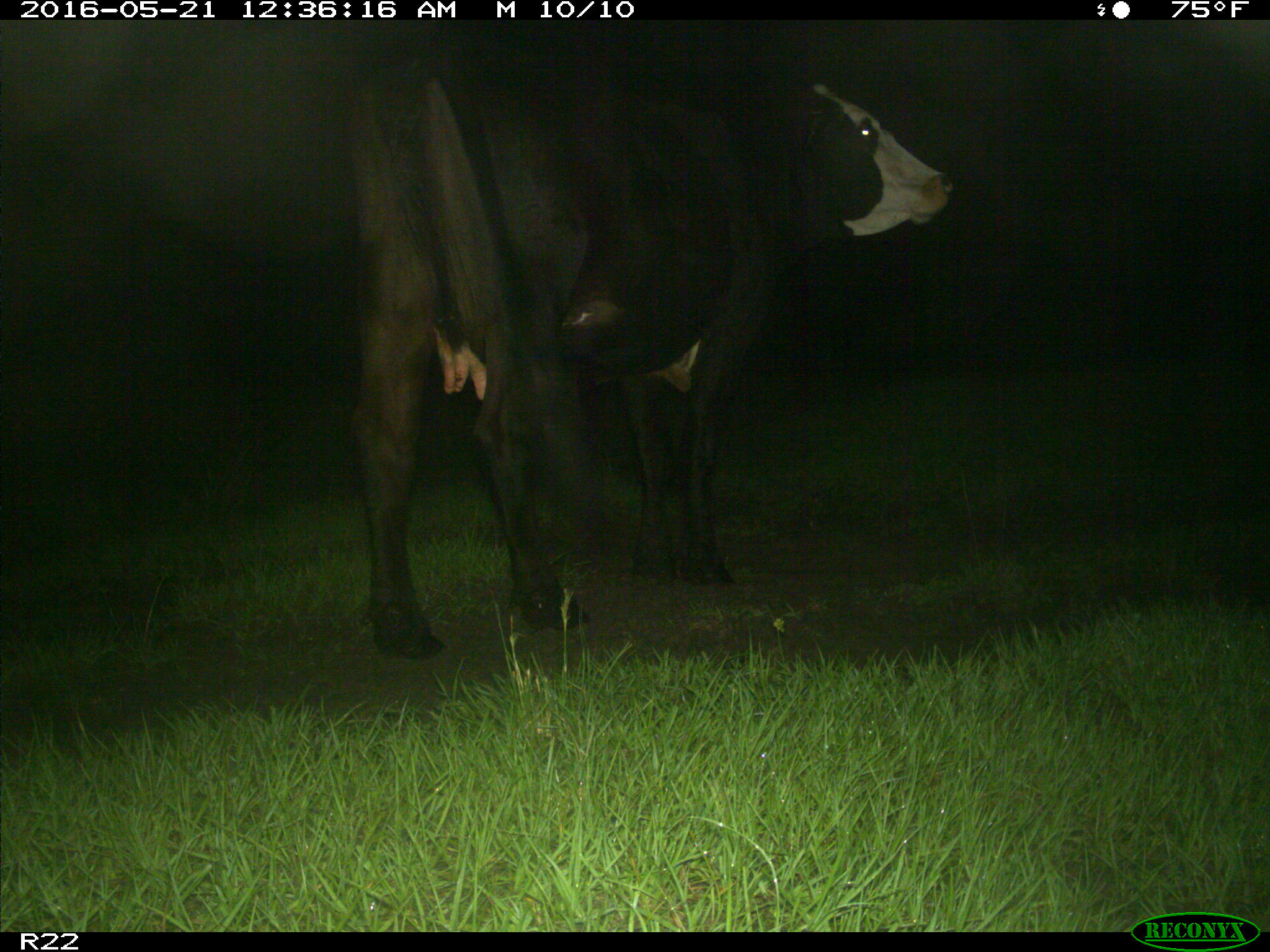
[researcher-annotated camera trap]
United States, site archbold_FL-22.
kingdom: Animalia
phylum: Chordata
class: Mammalia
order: Artiodactyla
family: Bovidae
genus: Bos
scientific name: Bos taurus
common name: domestic cow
Bos taurus (domestic cow).